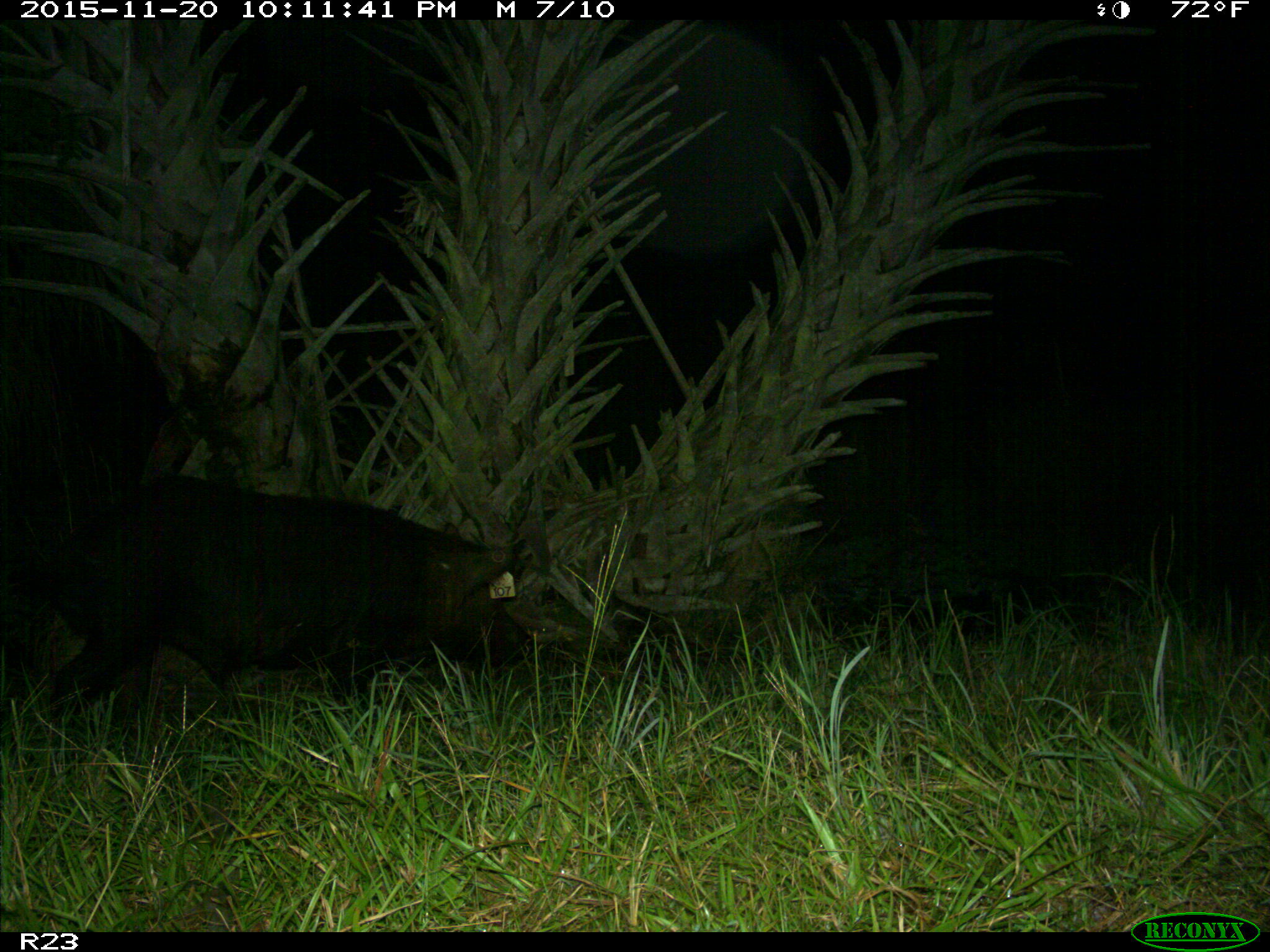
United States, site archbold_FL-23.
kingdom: Animalia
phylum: Chordata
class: Mammalia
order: Artiodactyla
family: Suidae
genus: Sus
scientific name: Sus scrofa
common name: wild boar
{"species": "Sus scrofa (wild boar)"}